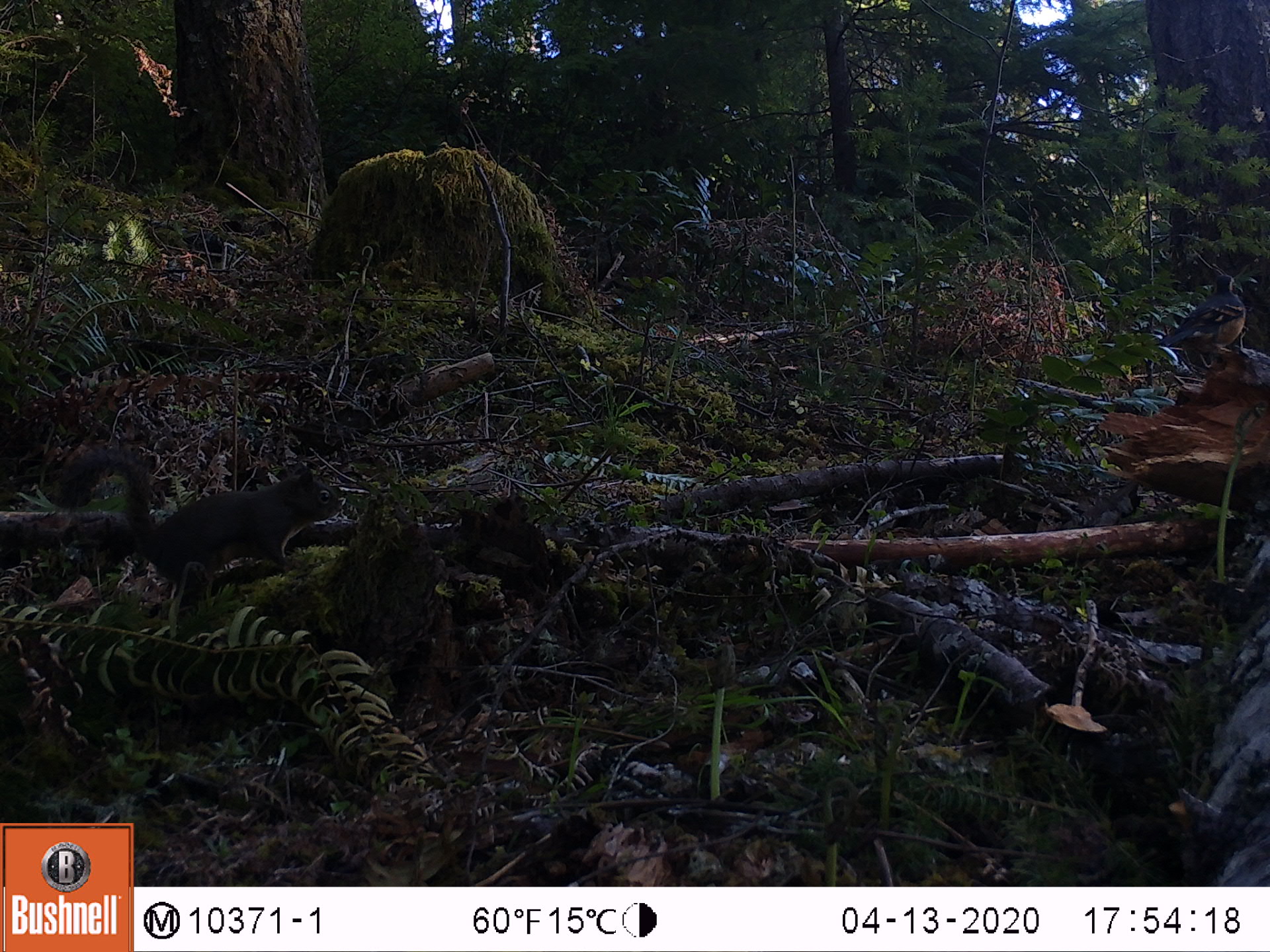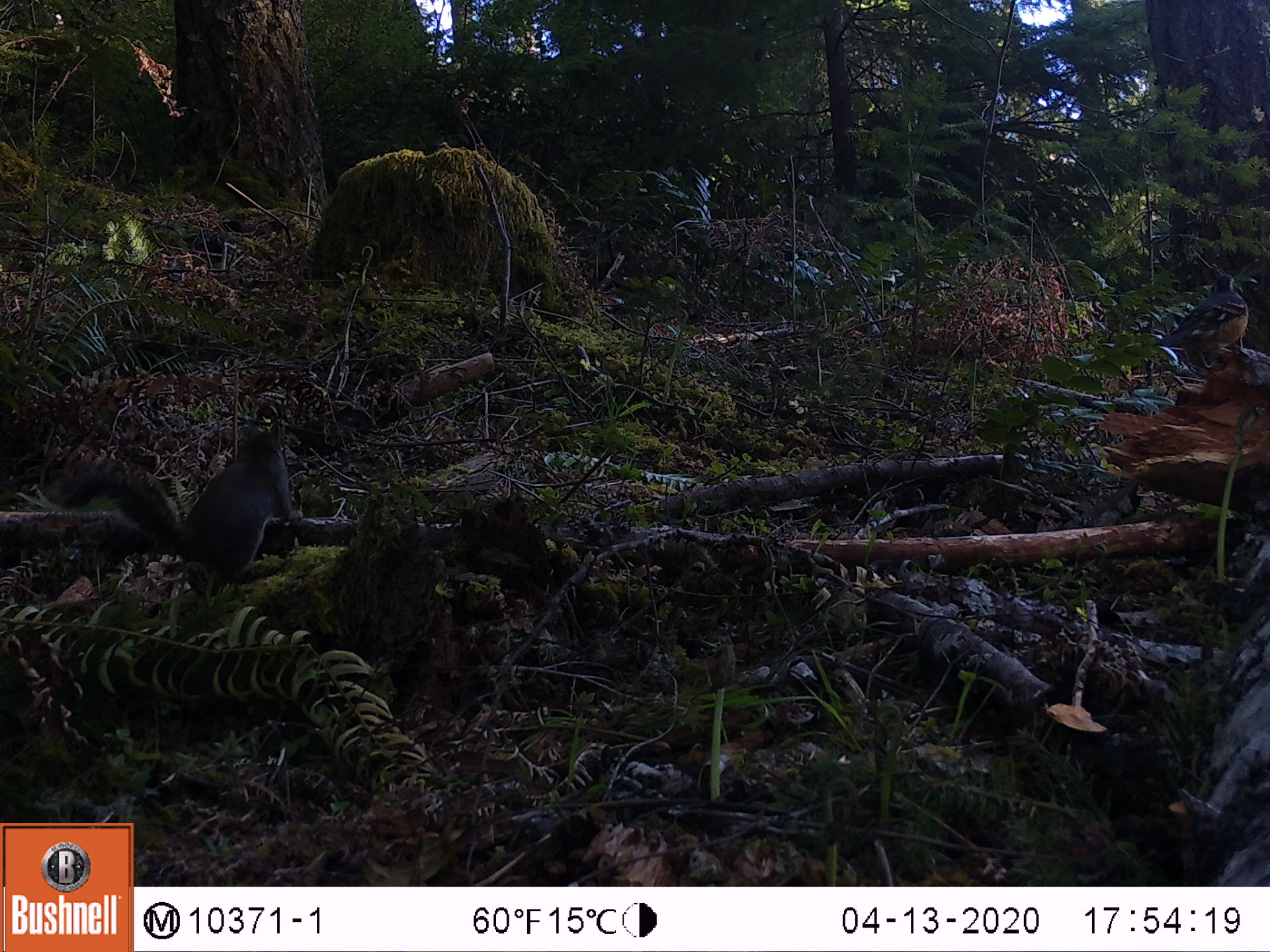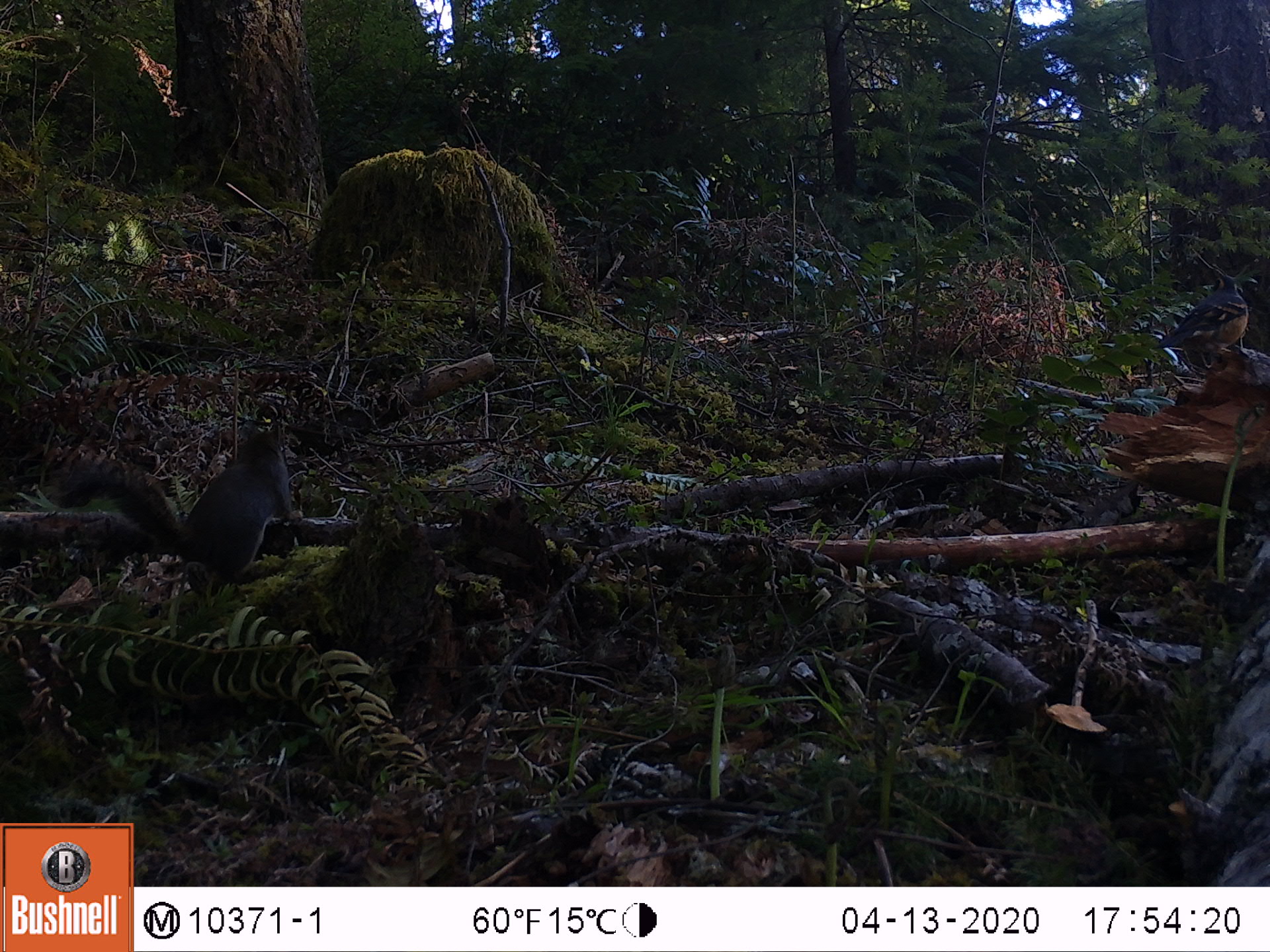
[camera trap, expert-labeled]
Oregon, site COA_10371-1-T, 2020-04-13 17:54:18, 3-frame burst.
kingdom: Animalia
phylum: Chordata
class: Mammalia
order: Rodentia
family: Sciuridae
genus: Tamiasciurus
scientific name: Tamiasciurus douglasii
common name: douglas squirrel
Douglas squirrel (Tamiasciurus douglasii).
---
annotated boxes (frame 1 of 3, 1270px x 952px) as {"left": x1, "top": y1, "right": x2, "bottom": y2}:
douglas squirrel: {"left": 52, "top": 447, "right": 340, "bottom": 602}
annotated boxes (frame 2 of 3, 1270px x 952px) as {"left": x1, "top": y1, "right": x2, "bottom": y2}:
douglas squirrel: {"left": 46, "top": 422, "right": 294, "bottom": 593}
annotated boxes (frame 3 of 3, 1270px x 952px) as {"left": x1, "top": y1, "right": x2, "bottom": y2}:
douglas squirrel: {"left": 55, "top": 418, "right": 306, "bottom": 602}